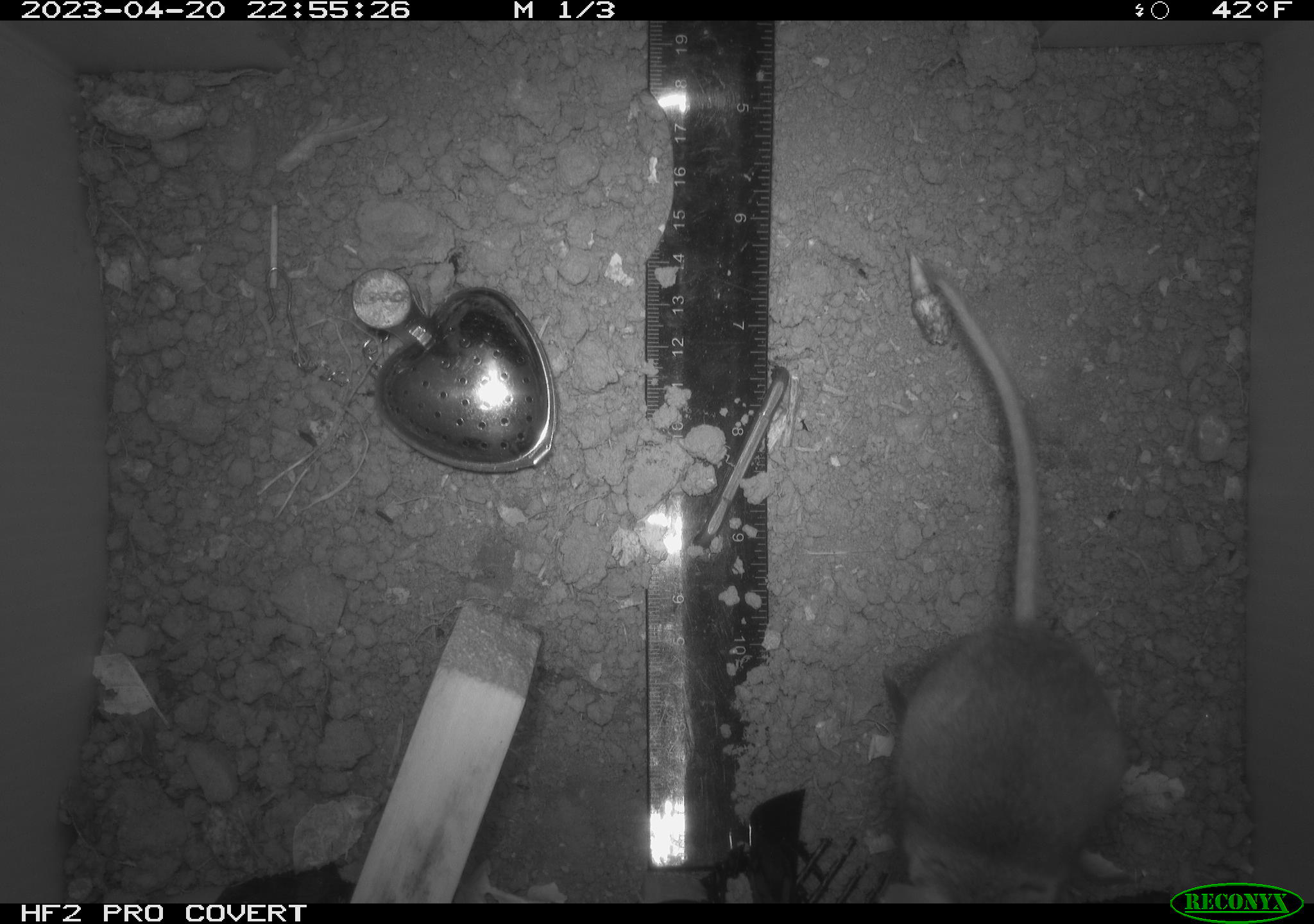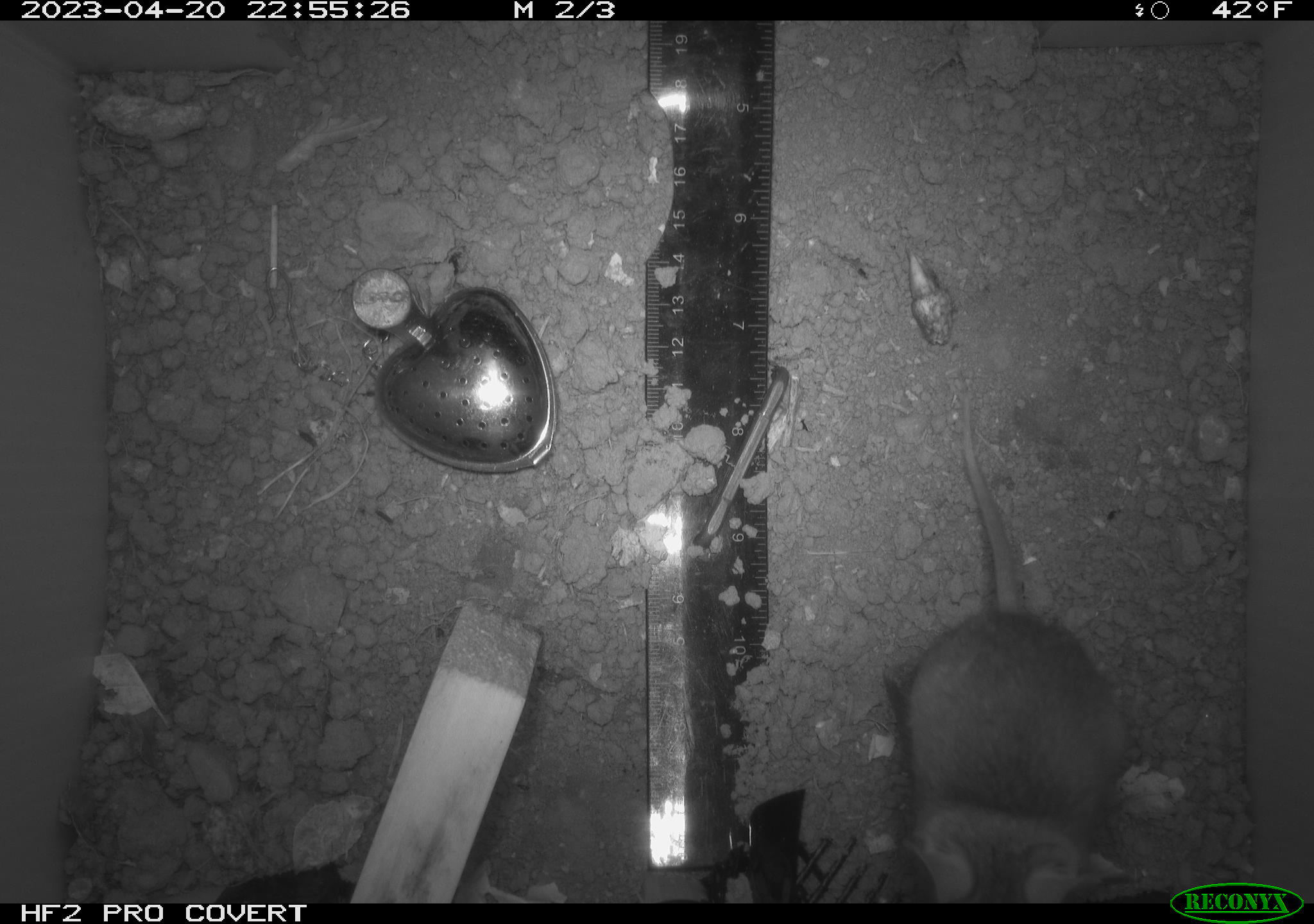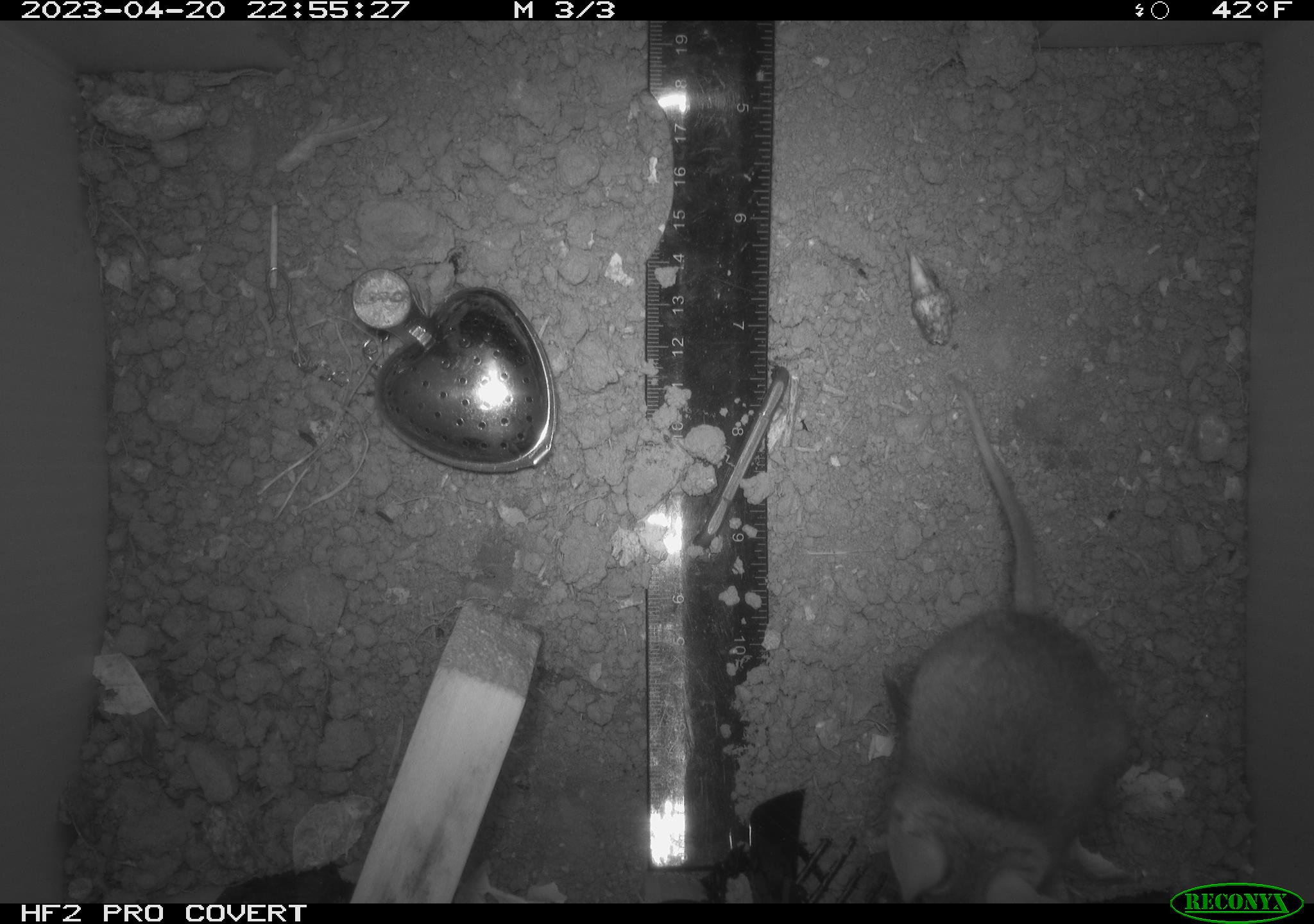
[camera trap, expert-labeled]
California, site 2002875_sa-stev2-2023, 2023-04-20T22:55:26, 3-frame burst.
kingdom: Animalia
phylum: Chordata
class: Mammalia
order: Rodentia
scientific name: Rodentia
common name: mouse species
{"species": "mouse species (Rodentia)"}